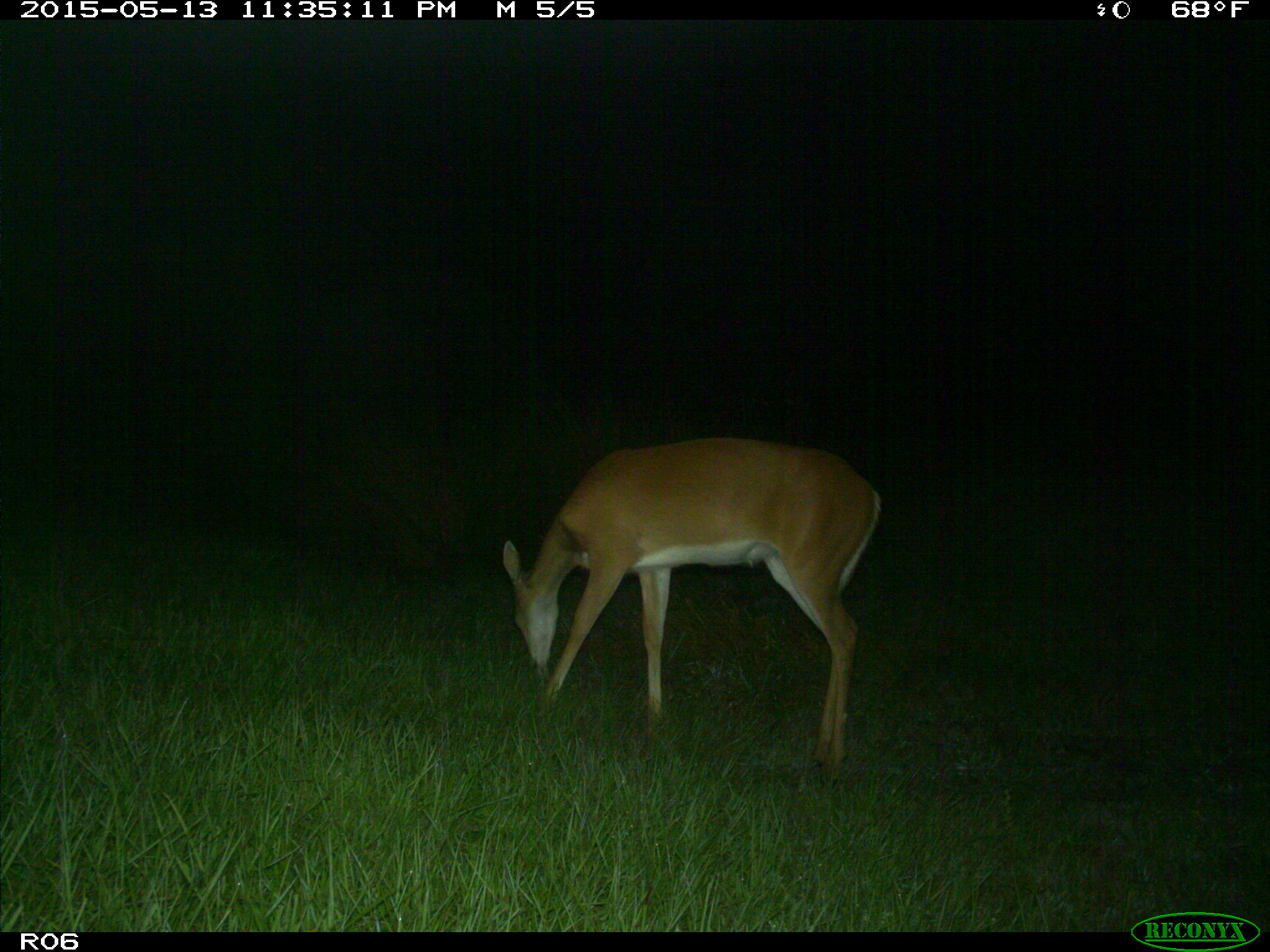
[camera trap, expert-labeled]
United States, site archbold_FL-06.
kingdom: Animalia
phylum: Chordata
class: Mammalia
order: Artiodactyla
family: Cervidae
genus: Odocoileus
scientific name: Odocoileus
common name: deer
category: unidentified deer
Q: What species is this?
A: Unidentified deer (deer) (Odocoileus).